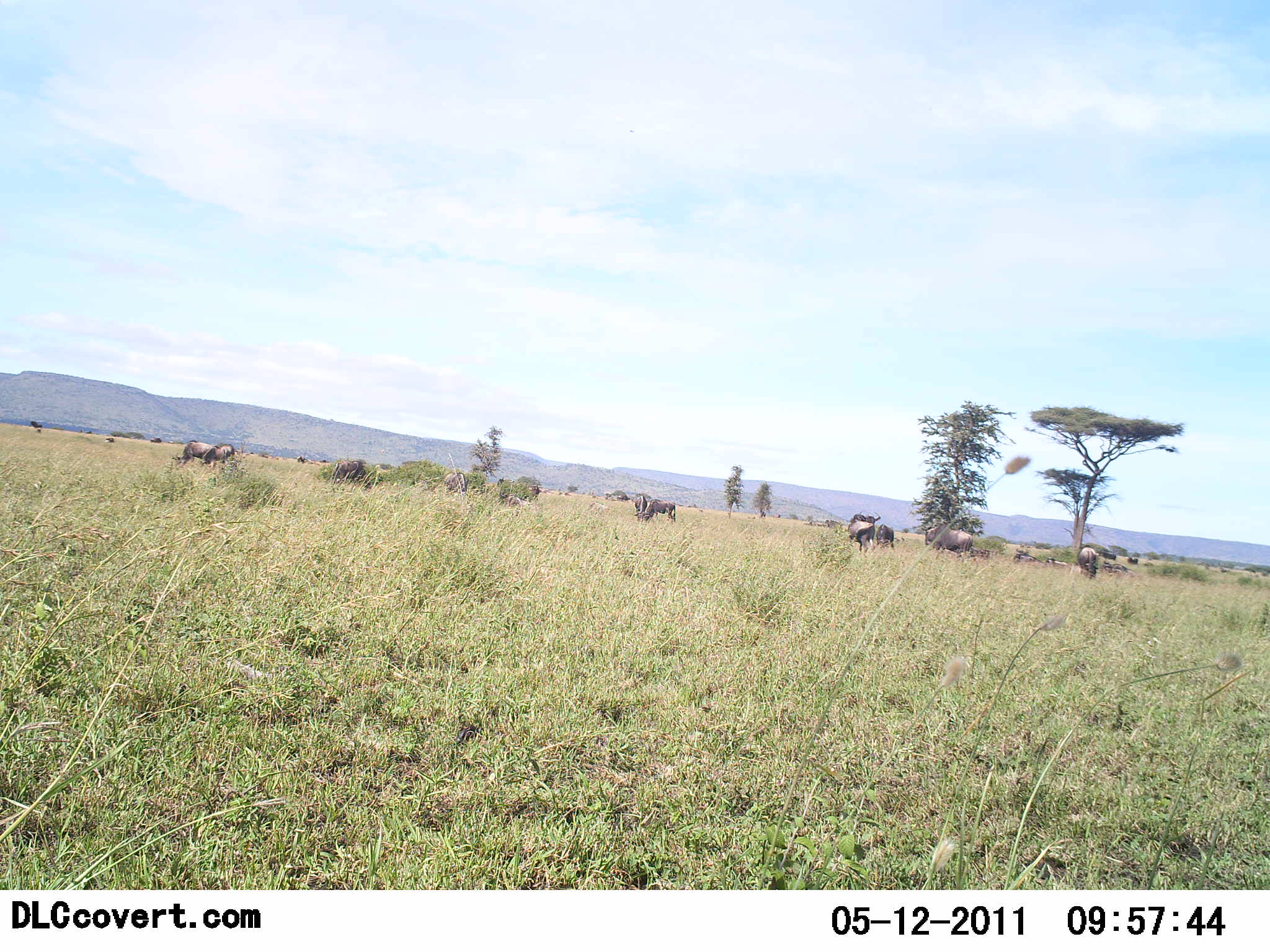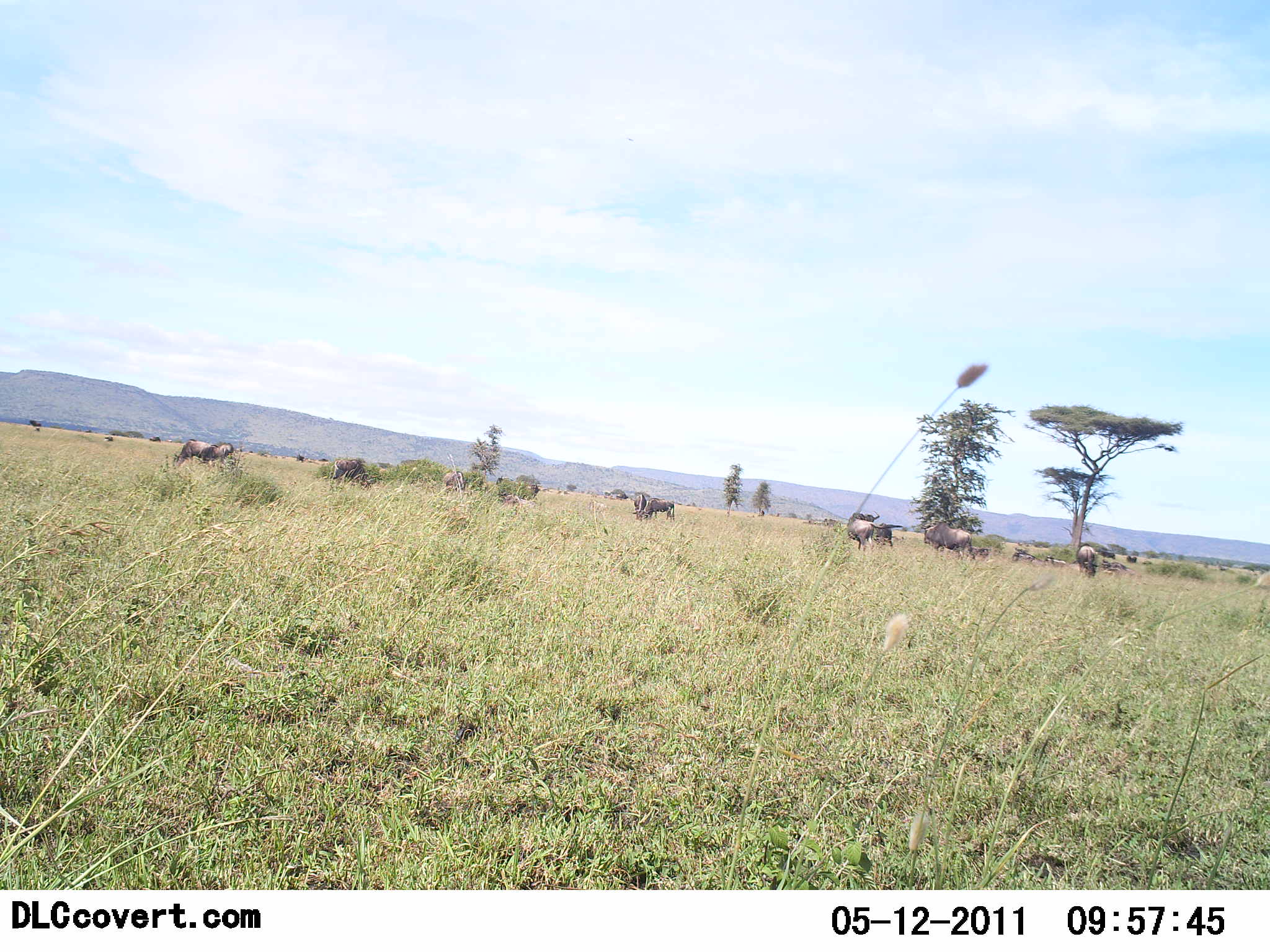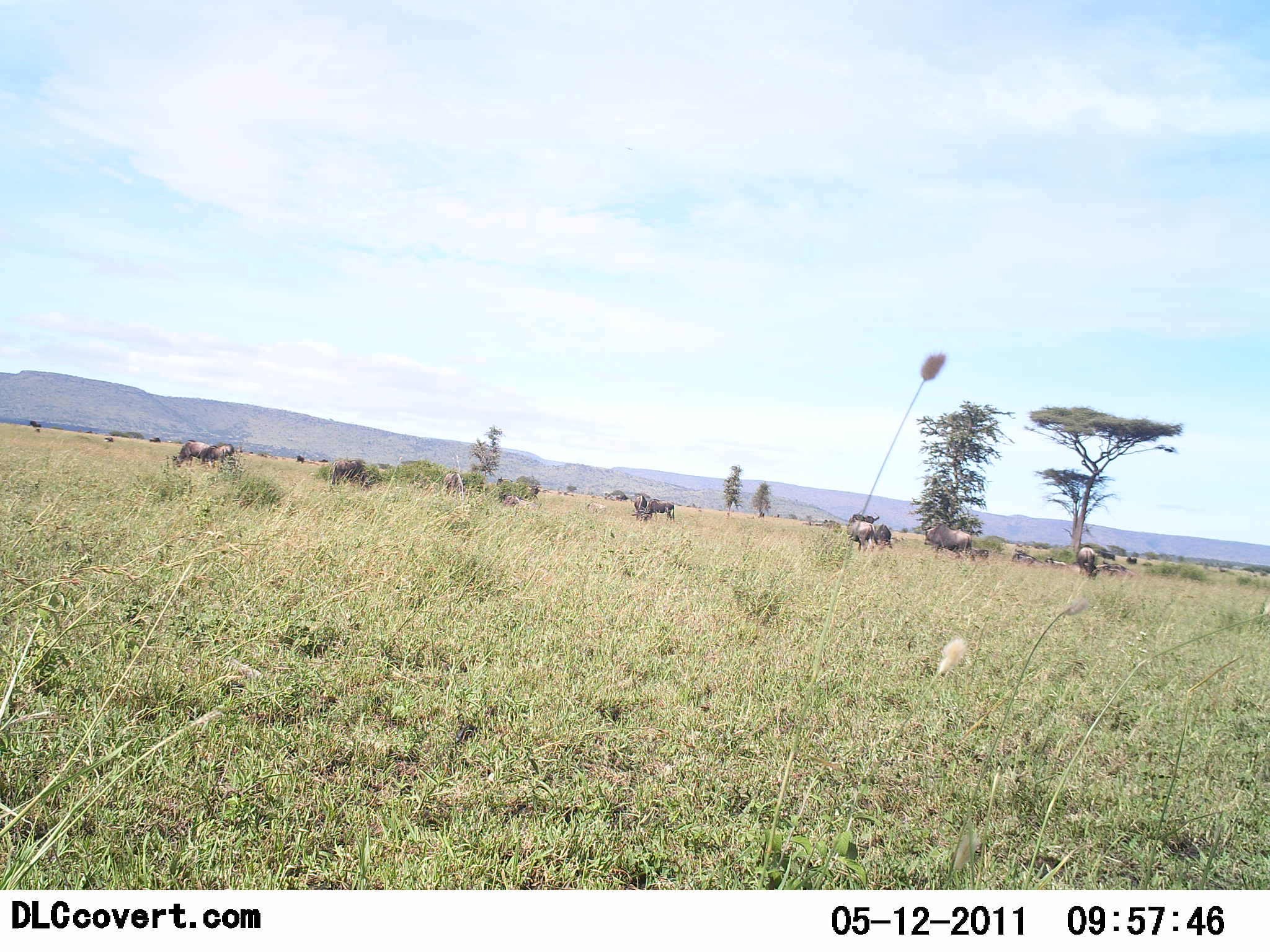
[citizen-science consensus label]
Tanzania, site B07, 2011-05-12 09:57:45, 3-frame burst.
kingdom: Animalia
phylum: Chordata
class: Mammalia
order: Artiodactyla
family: Bovidae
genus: Connochaetes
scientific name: Connochaetes taurinus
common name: blue wildebeest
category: wildebeest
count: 11-50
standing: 50%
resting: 10%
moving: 30%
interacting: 0%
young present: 0%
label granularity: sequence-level